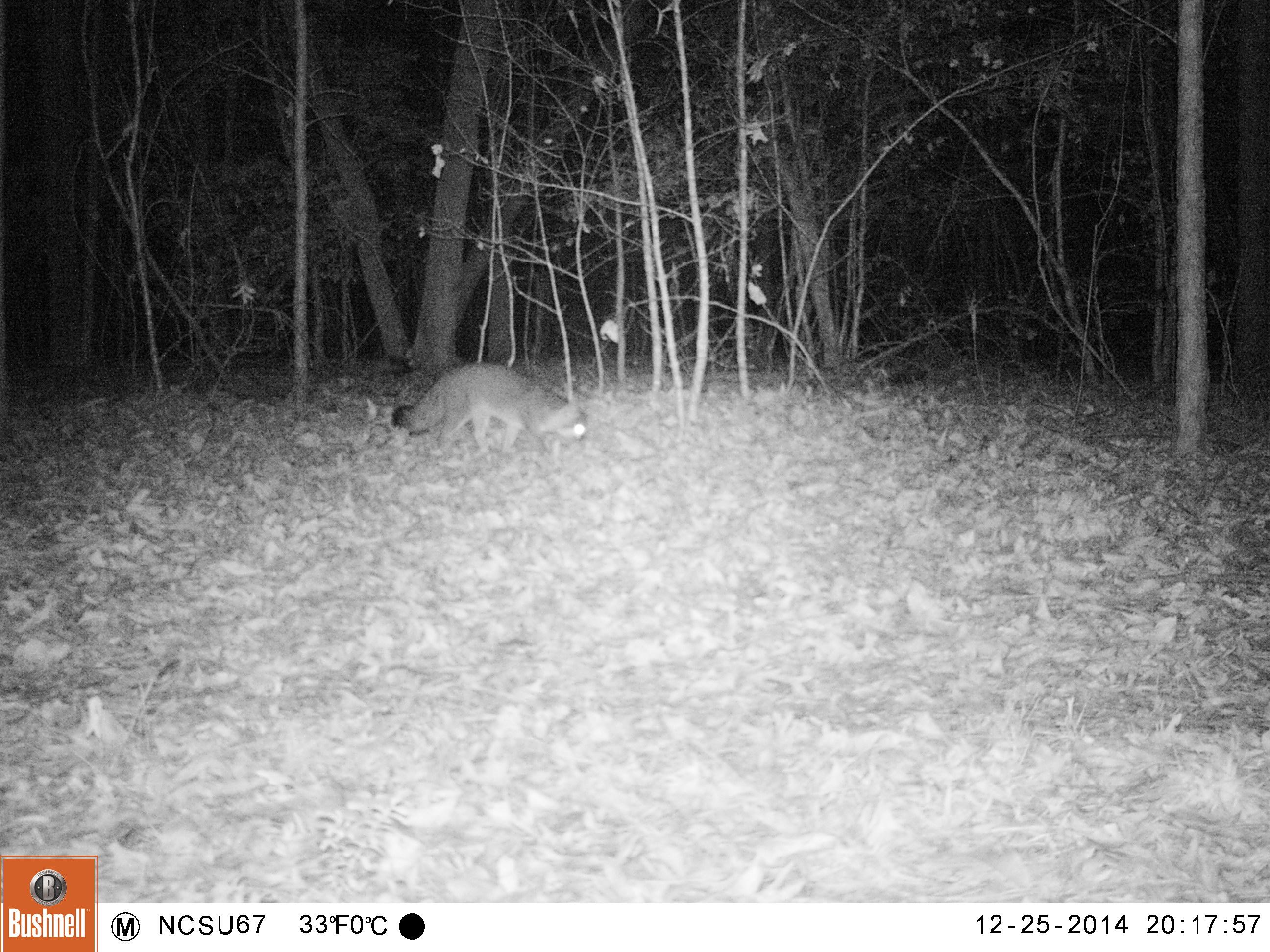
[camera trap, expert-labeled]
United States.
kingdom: Animalia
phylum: Chordata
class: Mammalia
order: Carnivora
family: Canidae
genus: Urocyon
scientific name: Urocyon cinereoargenteus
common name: gray fox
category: Grey Fox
Grey Fox (gray fox) (Urocyon cinereoargenteus).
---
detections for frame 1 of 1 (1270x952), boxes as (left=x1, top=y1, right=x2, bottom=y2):
Grey Fox: (left=382, top=355, right=604, bottom=460)